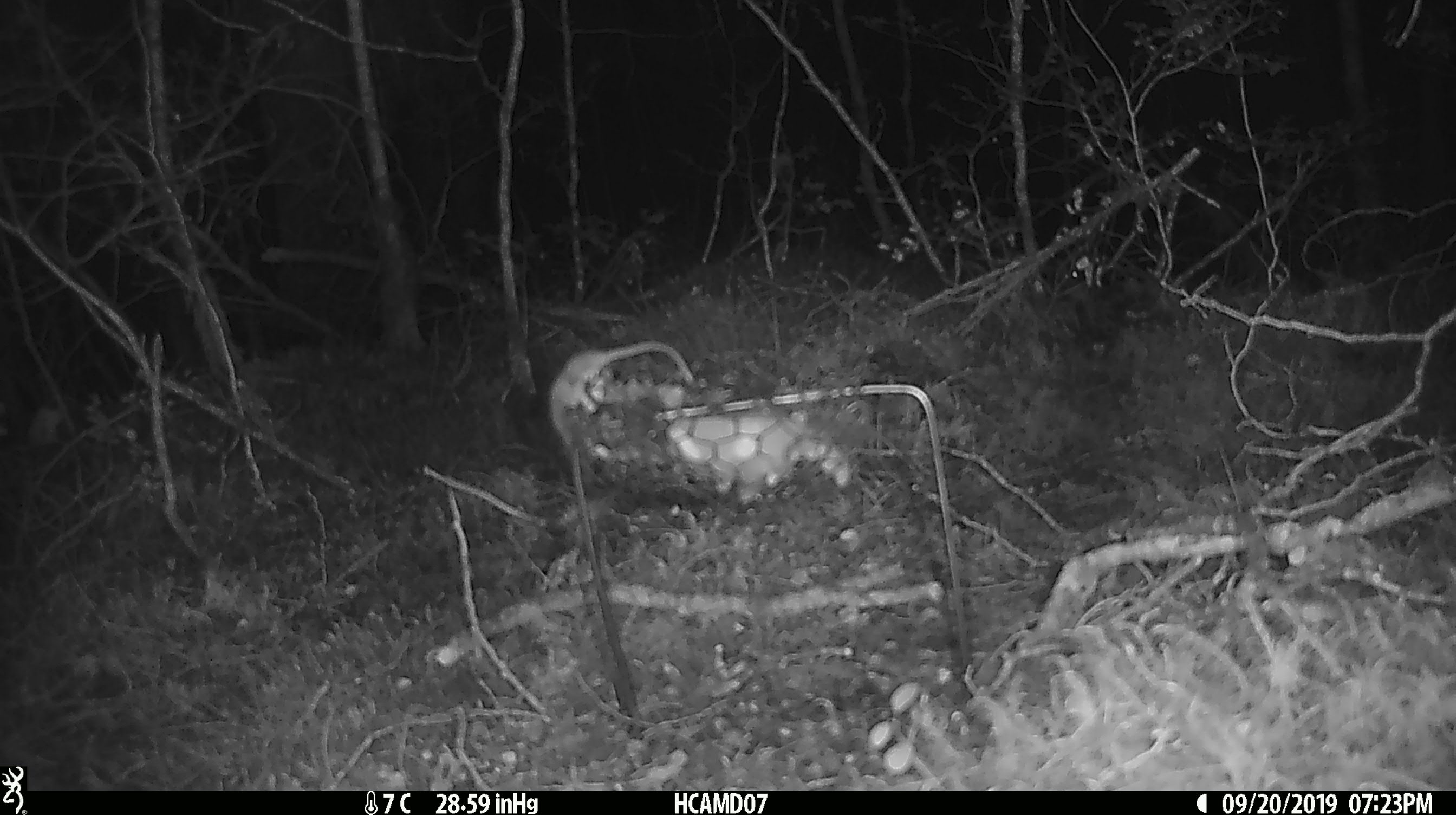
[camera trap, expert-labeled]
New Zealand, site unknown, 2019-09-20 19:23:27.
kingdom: Animalia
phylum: Chordata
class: Mammalia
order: Rodentia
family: Muridae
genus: Mus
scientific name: Mus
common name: mouse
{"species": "mouse (Mus)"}